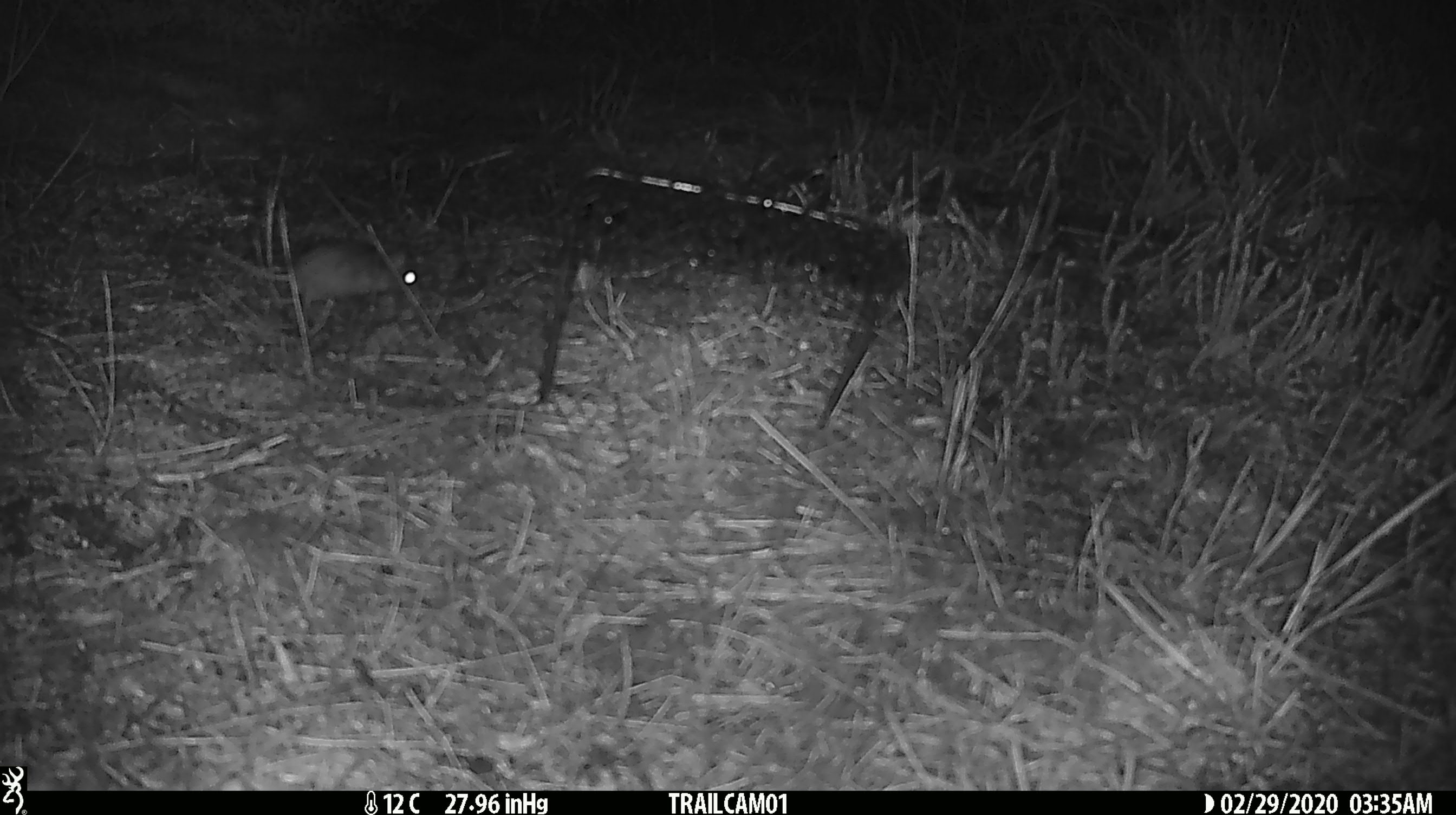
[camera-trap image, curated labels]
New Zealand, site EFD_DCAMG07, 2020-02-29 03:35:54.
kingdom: Animalia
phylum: Chordata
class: Mammalia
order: Rodentia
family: Muridae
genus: Mus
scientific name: Mus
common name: mouse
Mouse (Mus).